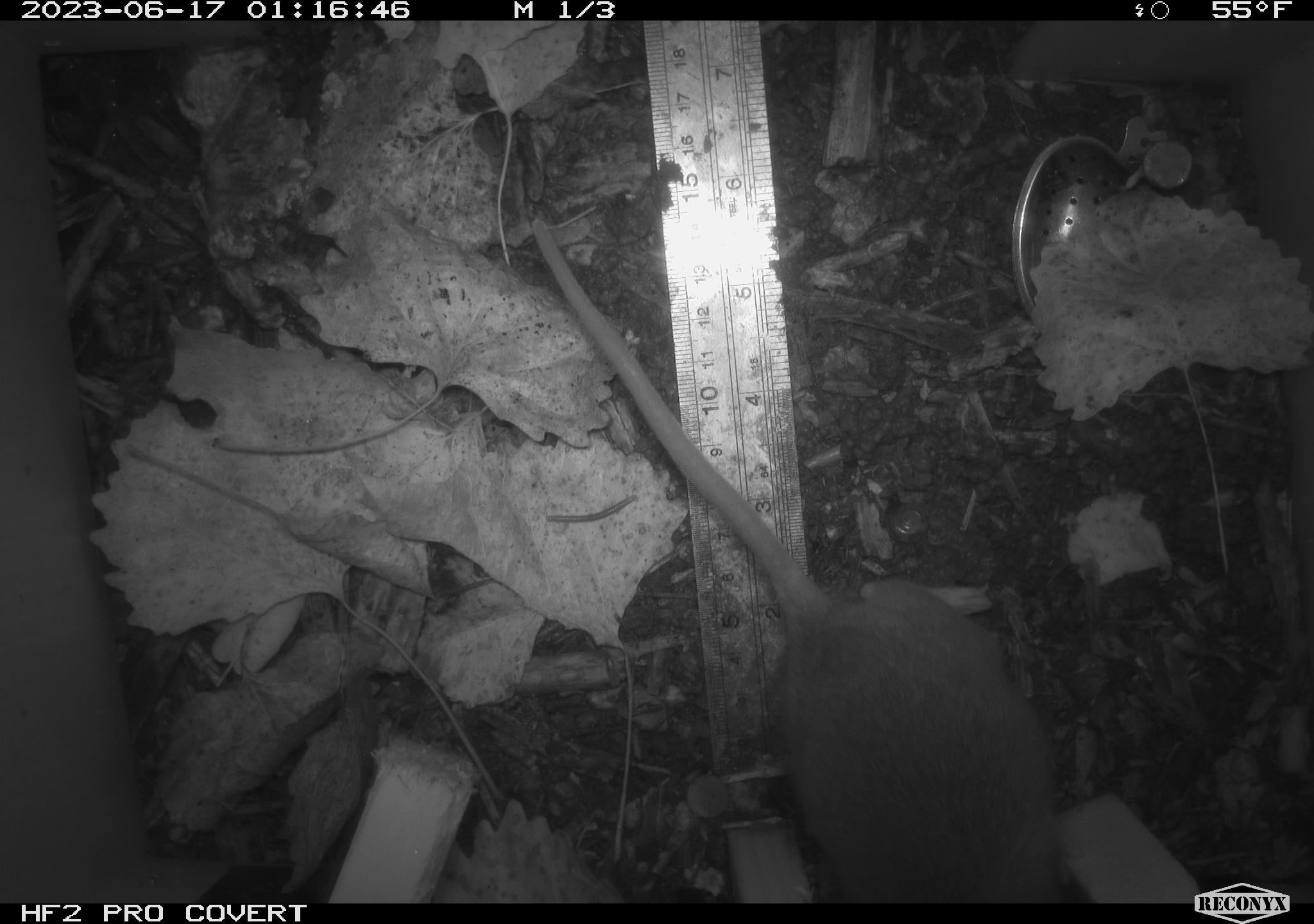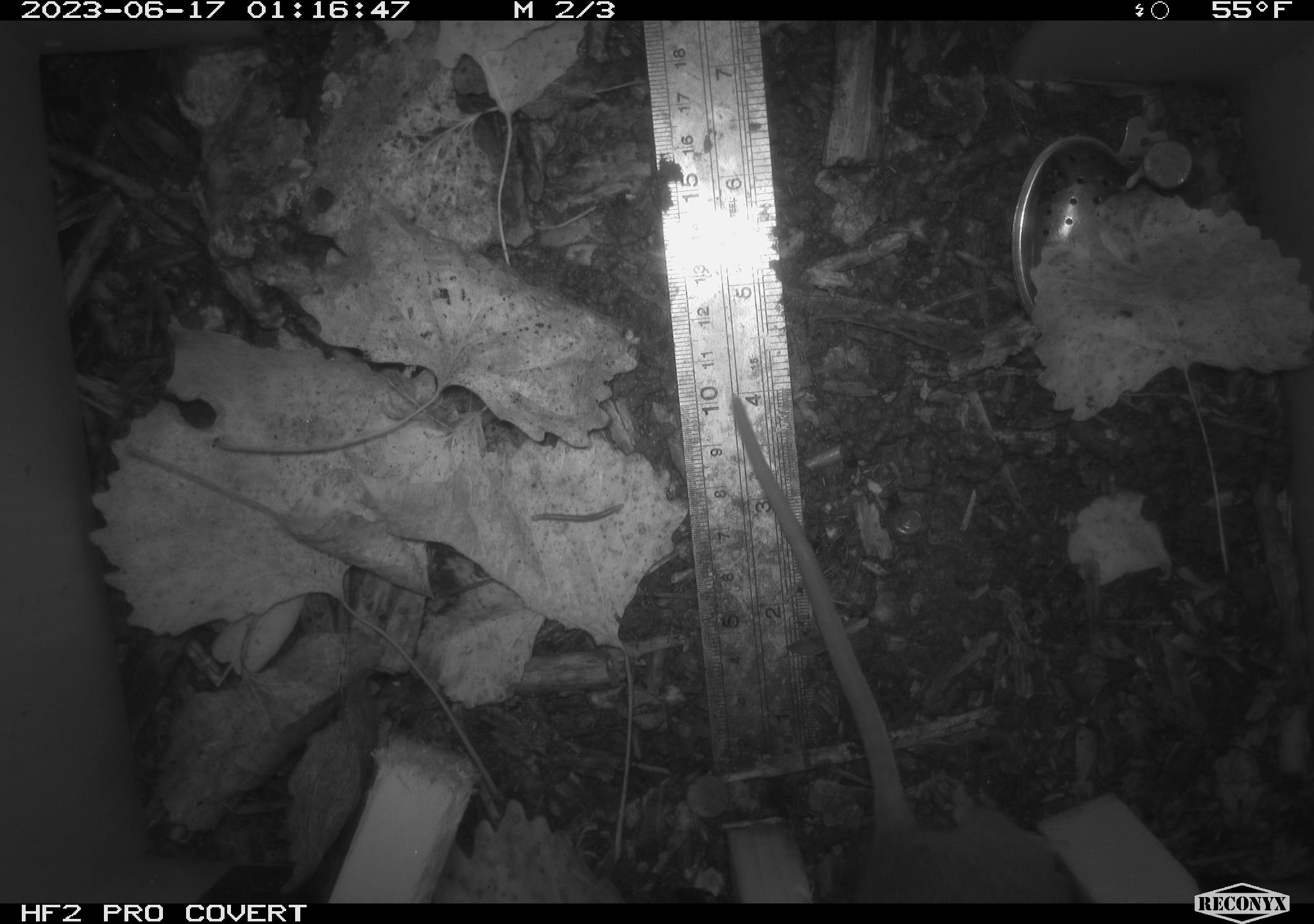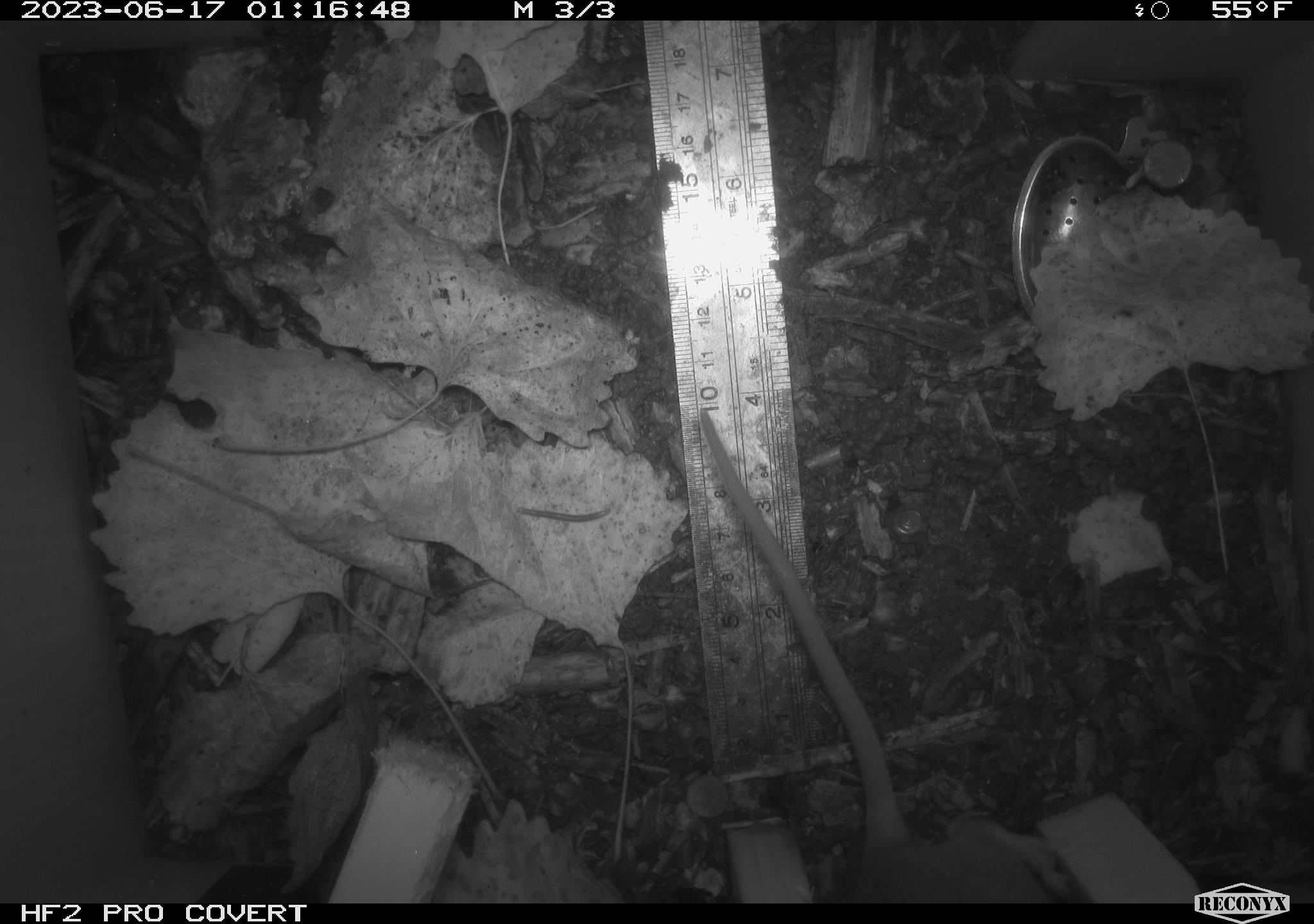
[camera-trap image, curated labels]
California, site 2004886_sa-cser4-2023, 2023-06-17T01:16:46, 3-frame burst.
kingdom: Animalia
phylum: Chordata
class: Mammalia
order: Rodentia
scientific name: Rodentia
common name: woodrat or rat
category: woodrat or rat species